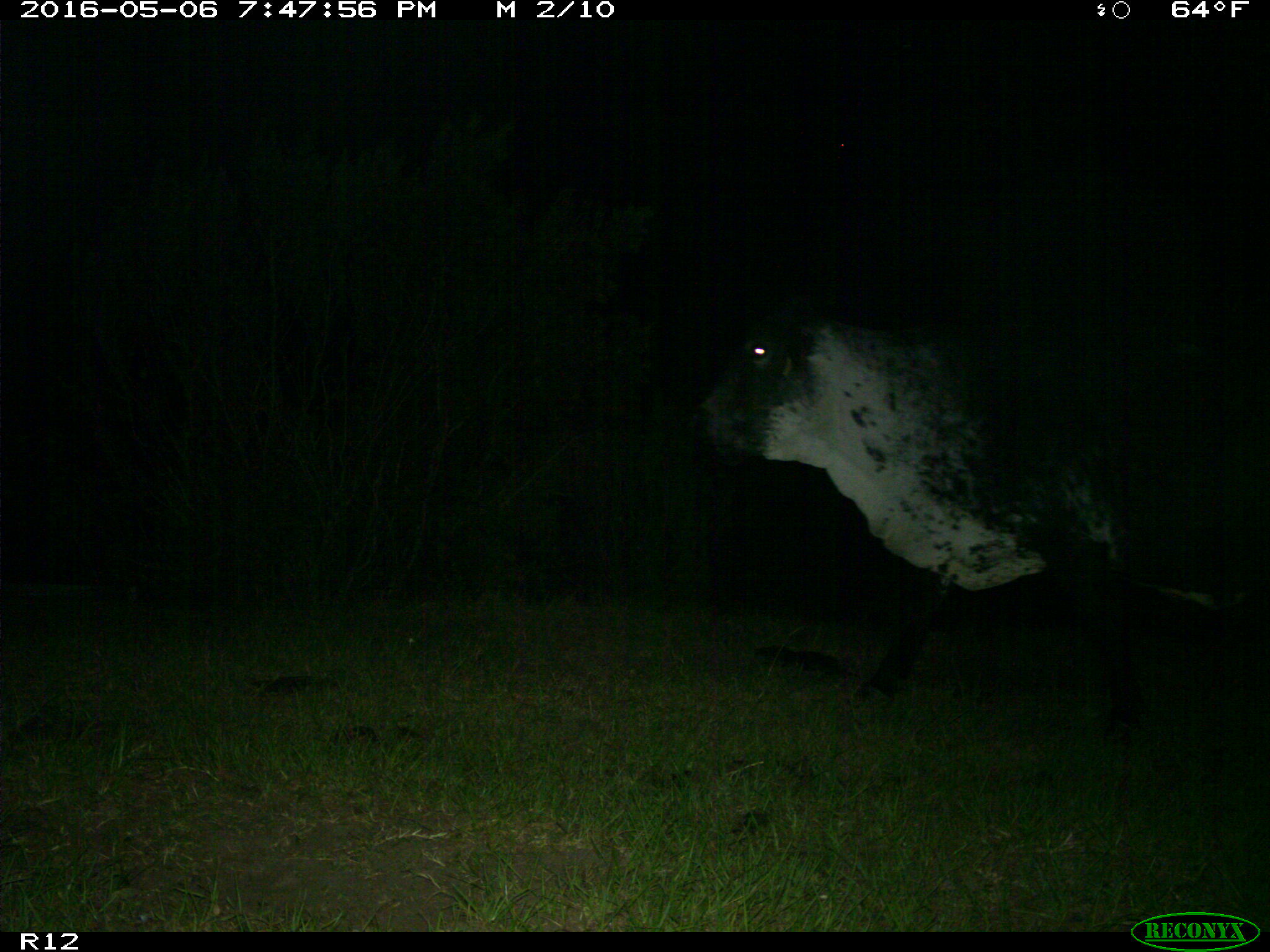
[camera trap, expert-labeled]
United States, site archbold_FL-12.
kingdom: Animalia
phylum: Chordata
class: Mammalia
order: Artiodactyla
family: Bovidae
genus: Bos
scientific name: Bos taurus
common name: domestic cow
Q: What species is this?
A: Bos taurus (domestic cow).